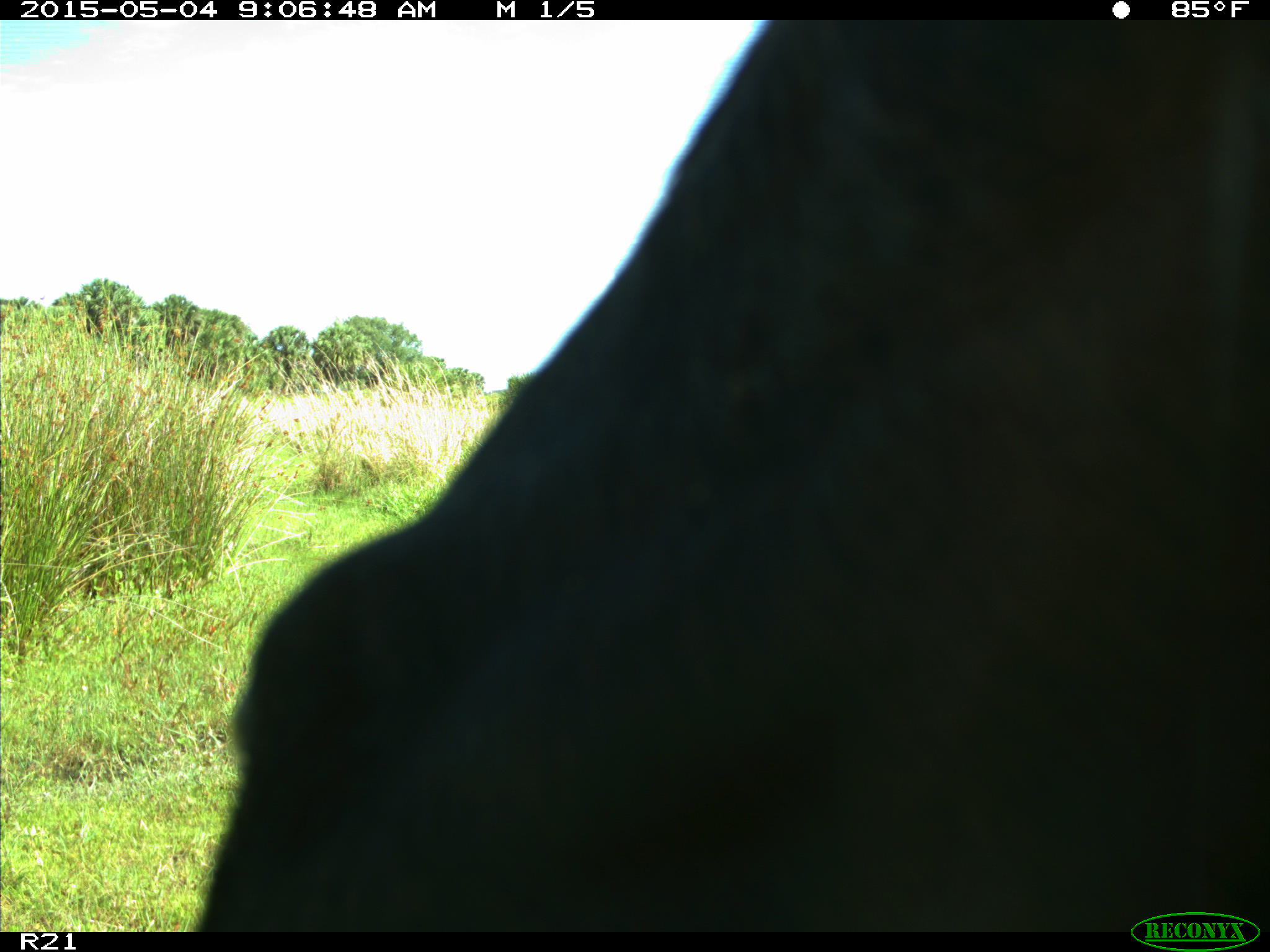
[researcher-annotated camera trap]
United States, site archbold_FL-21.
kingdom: Animalia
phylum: Chordata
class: Mammalia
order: Artiodactyla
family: Bovidae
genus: Bos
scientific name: Bos taurus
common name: domestic cow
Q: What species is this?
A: Bos taurus (domestic cow).